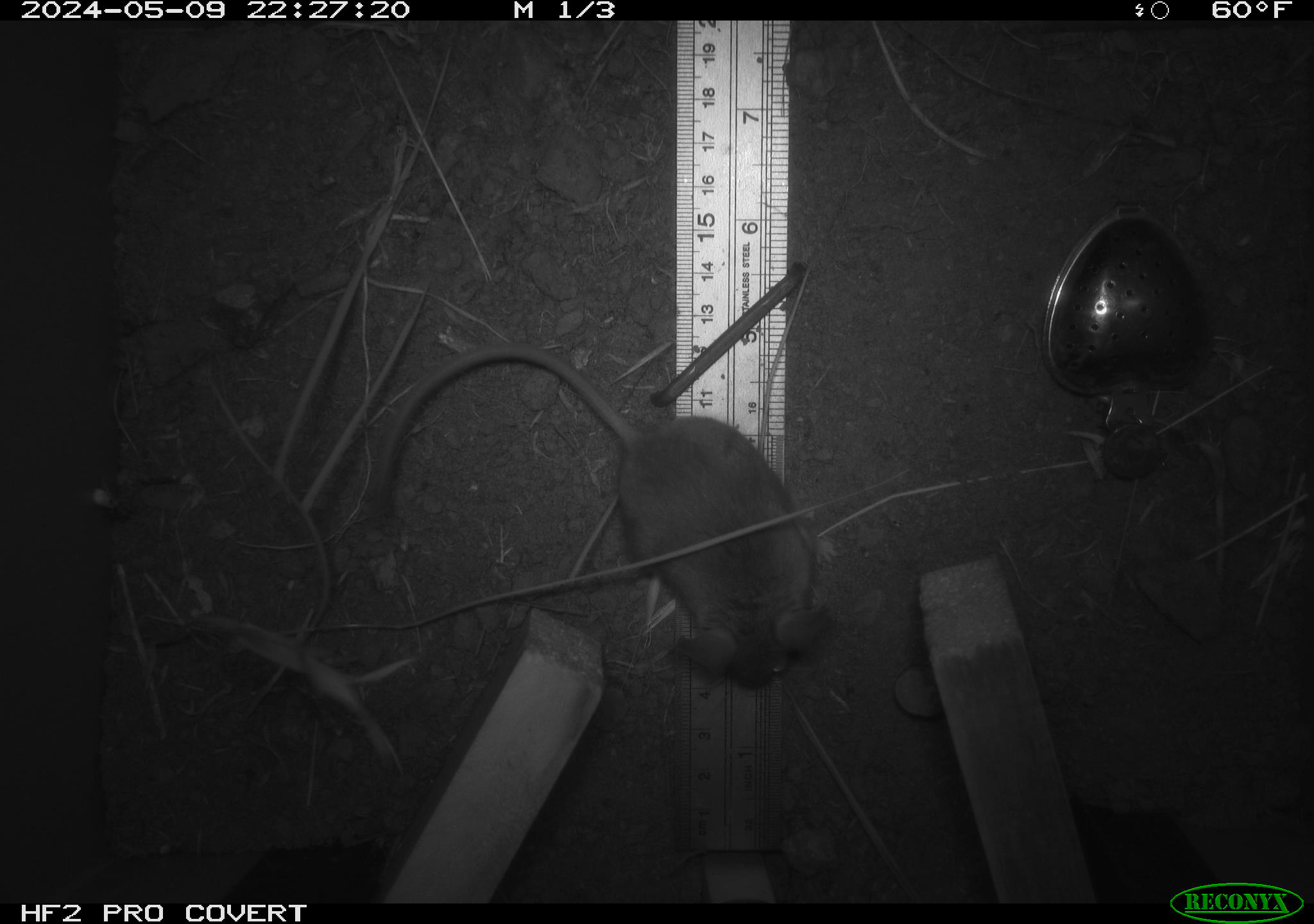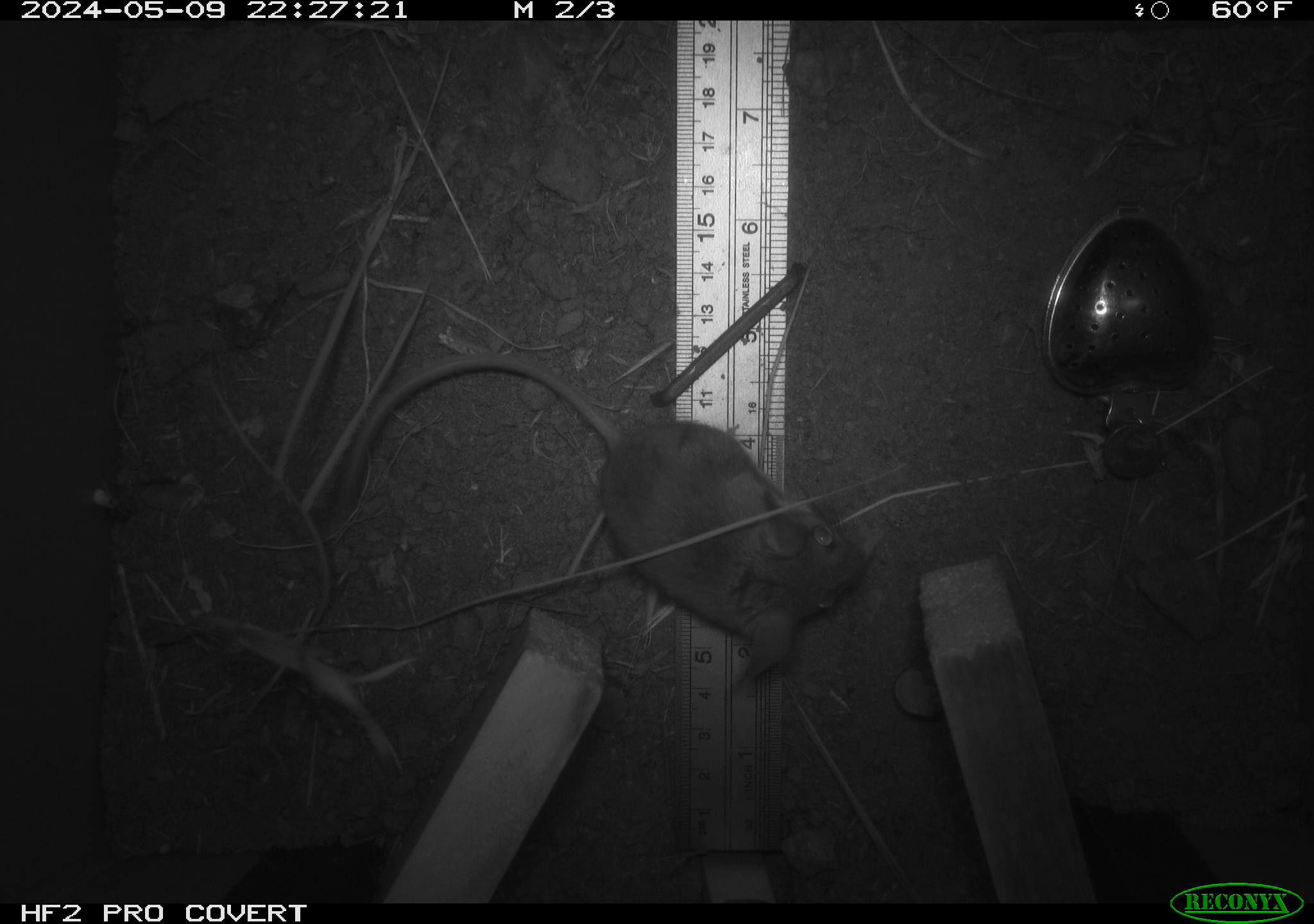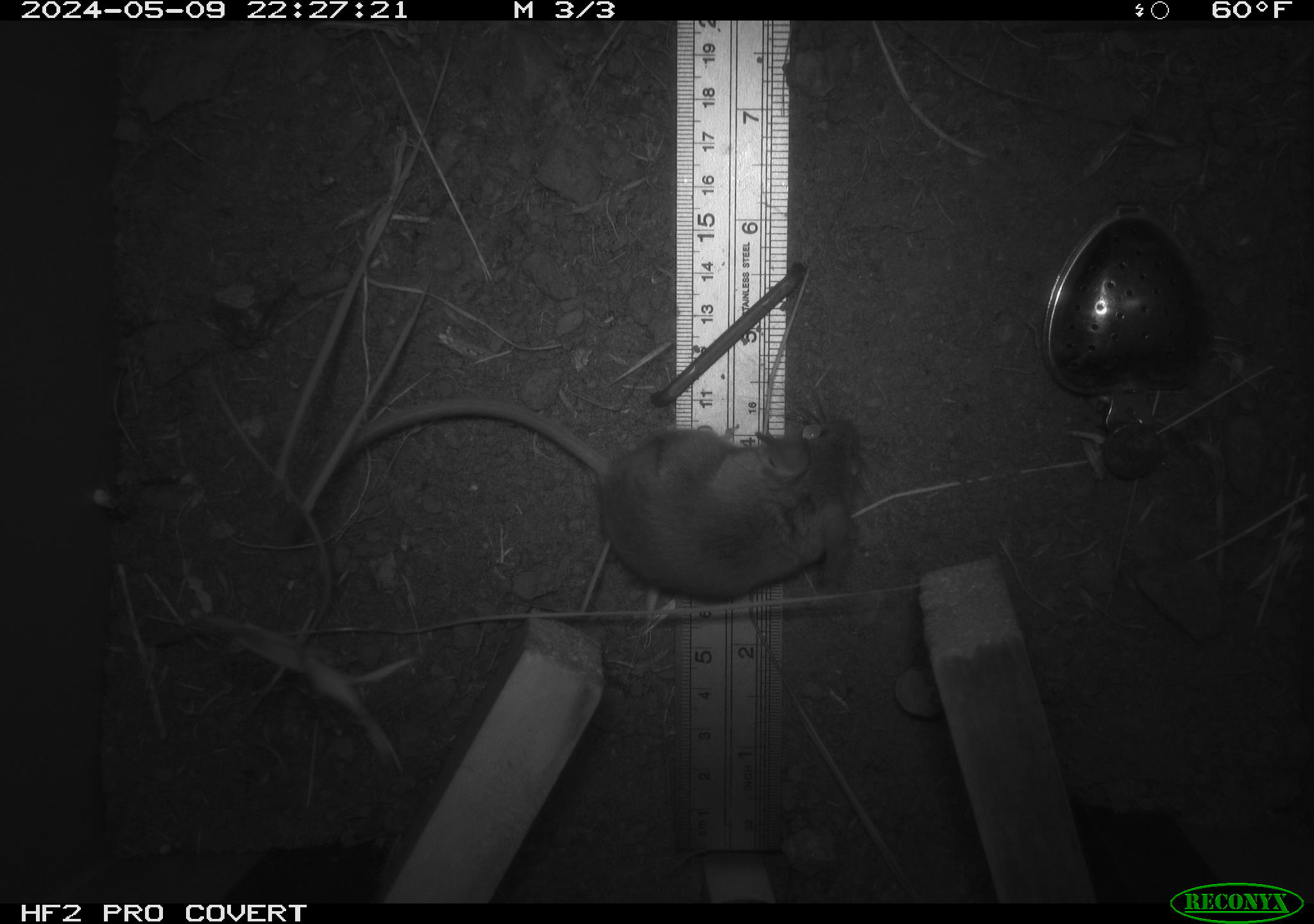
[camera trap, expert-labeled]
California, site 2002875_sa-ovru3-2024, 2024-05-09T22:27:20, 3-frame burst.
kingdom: Animalia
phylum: Chordata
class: Mammalia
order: Rodentia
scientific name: Rodentia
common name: mouse species